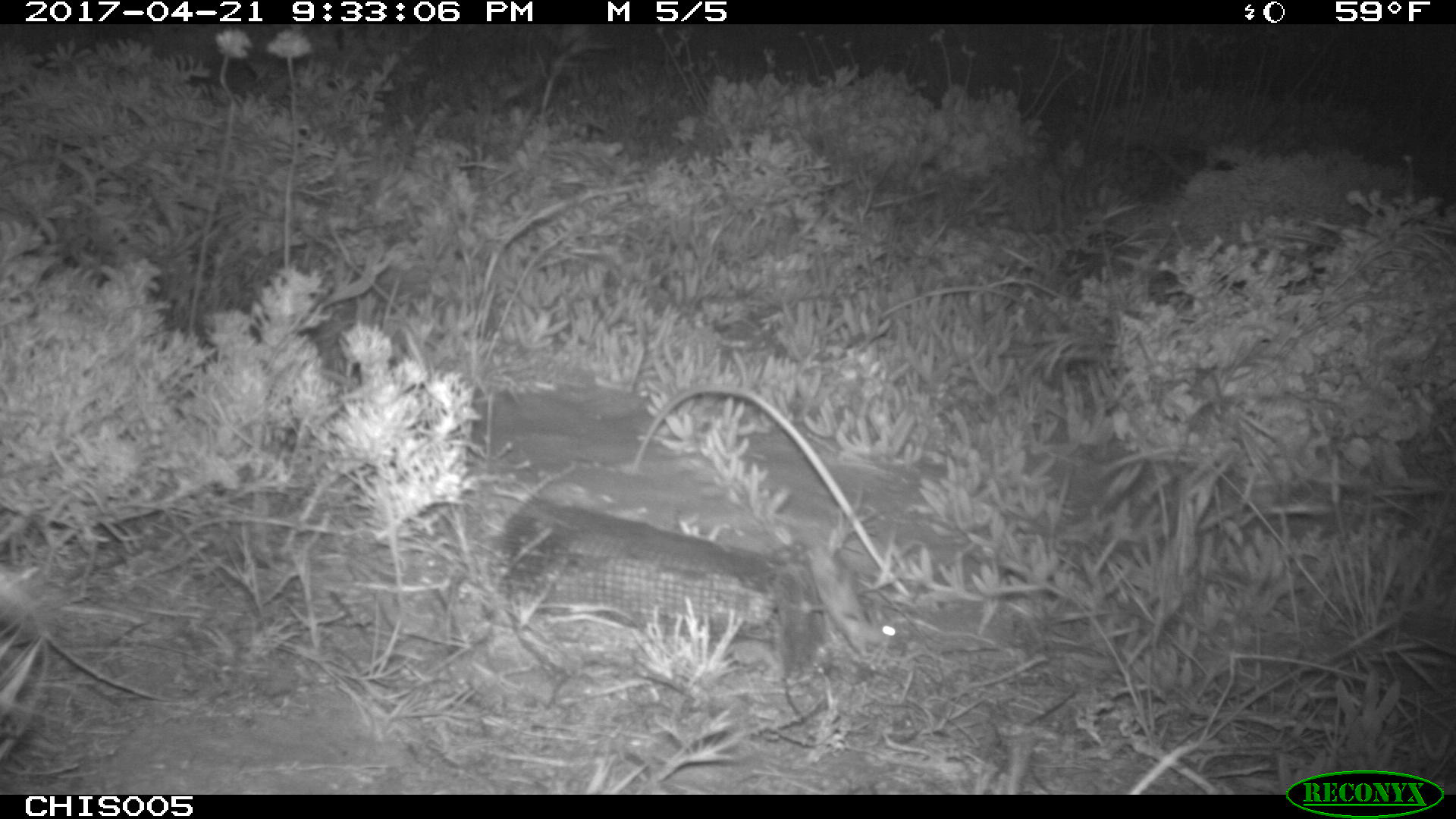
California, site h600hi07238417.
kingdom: Animalia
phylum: Chordata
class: Mammalia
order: Rodentia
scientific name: Rodentia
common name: rodent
Rodent (Rodentia).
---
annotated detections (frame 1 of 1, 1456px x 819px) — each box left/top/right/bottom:
rodent: 803/544/896/655